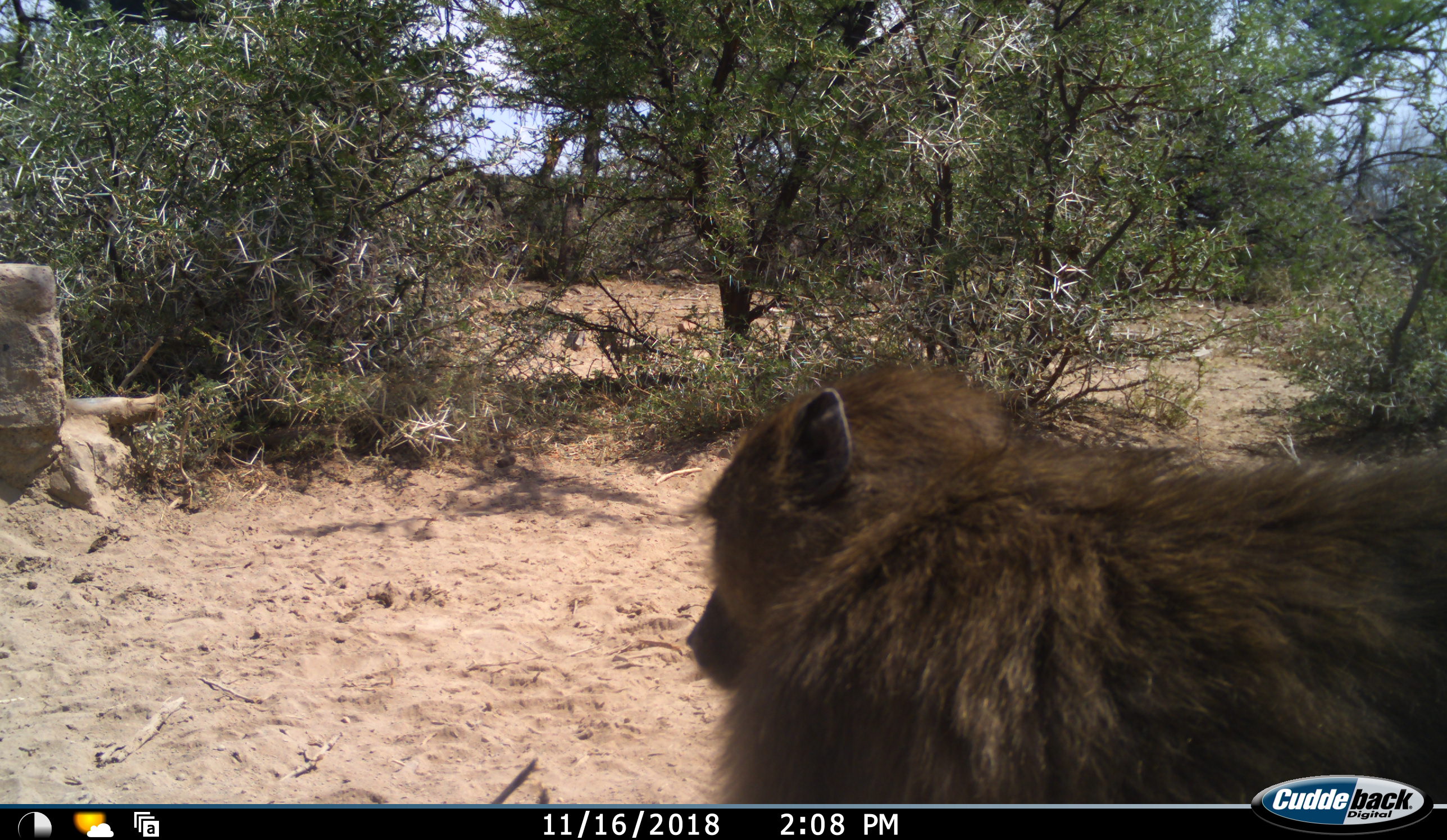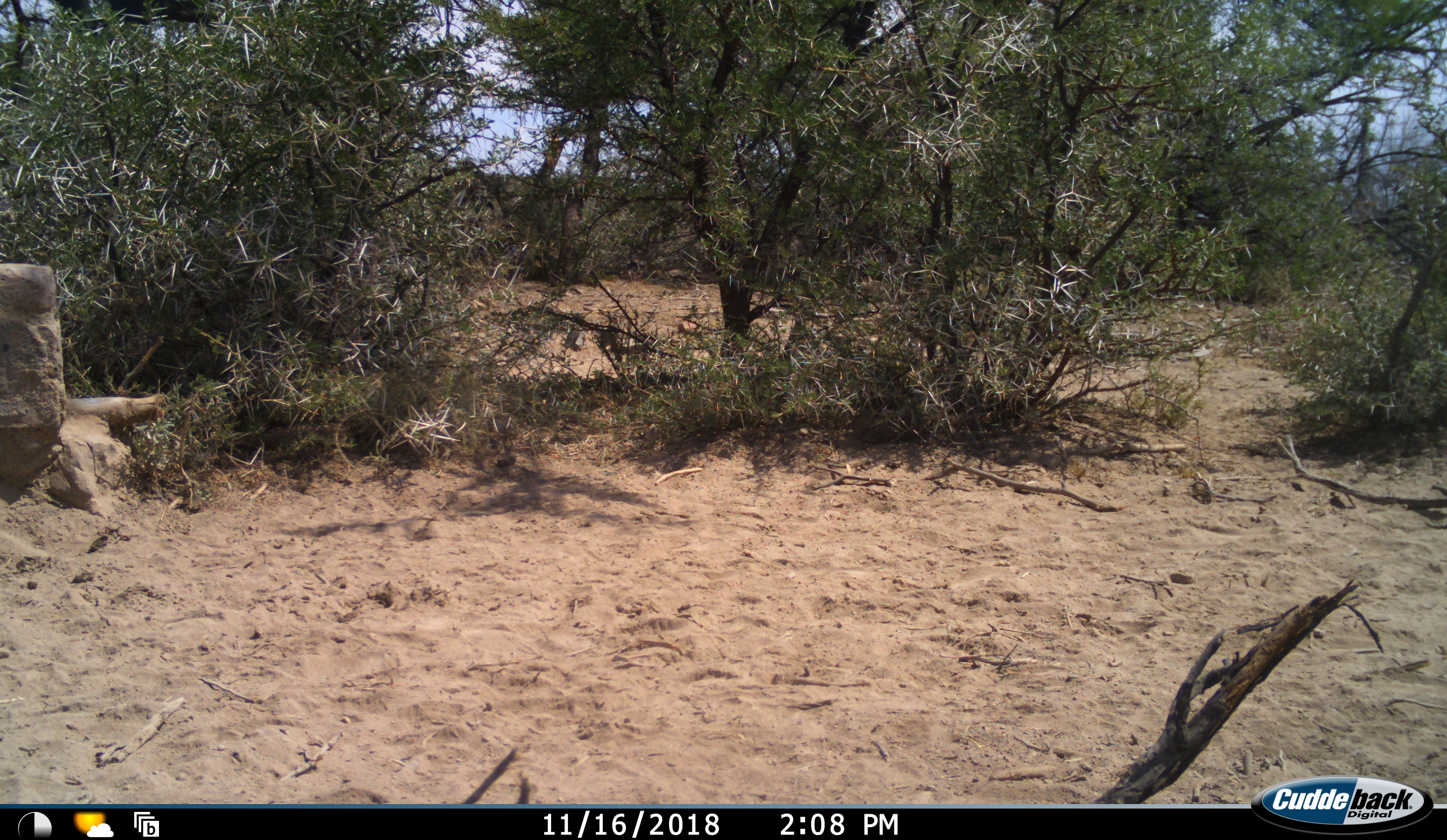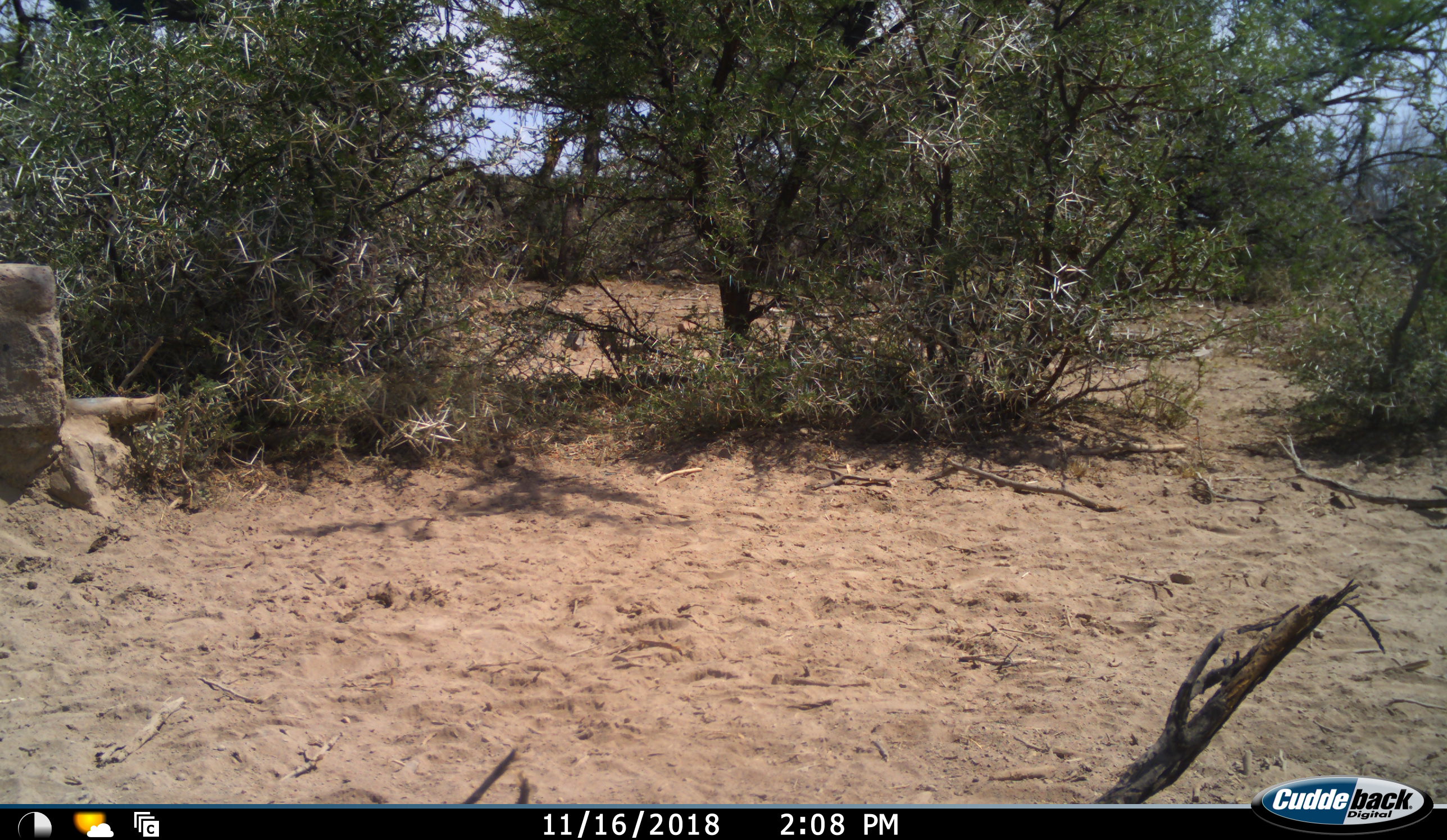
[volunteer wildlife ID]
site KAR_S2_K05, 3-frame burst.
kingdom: Animalia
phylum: Chordata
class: Mammalia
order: Primates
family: Cercopithecidae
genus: Papio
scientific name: Papio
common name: baboon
Baboon (Papio), count 1. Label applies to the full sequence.